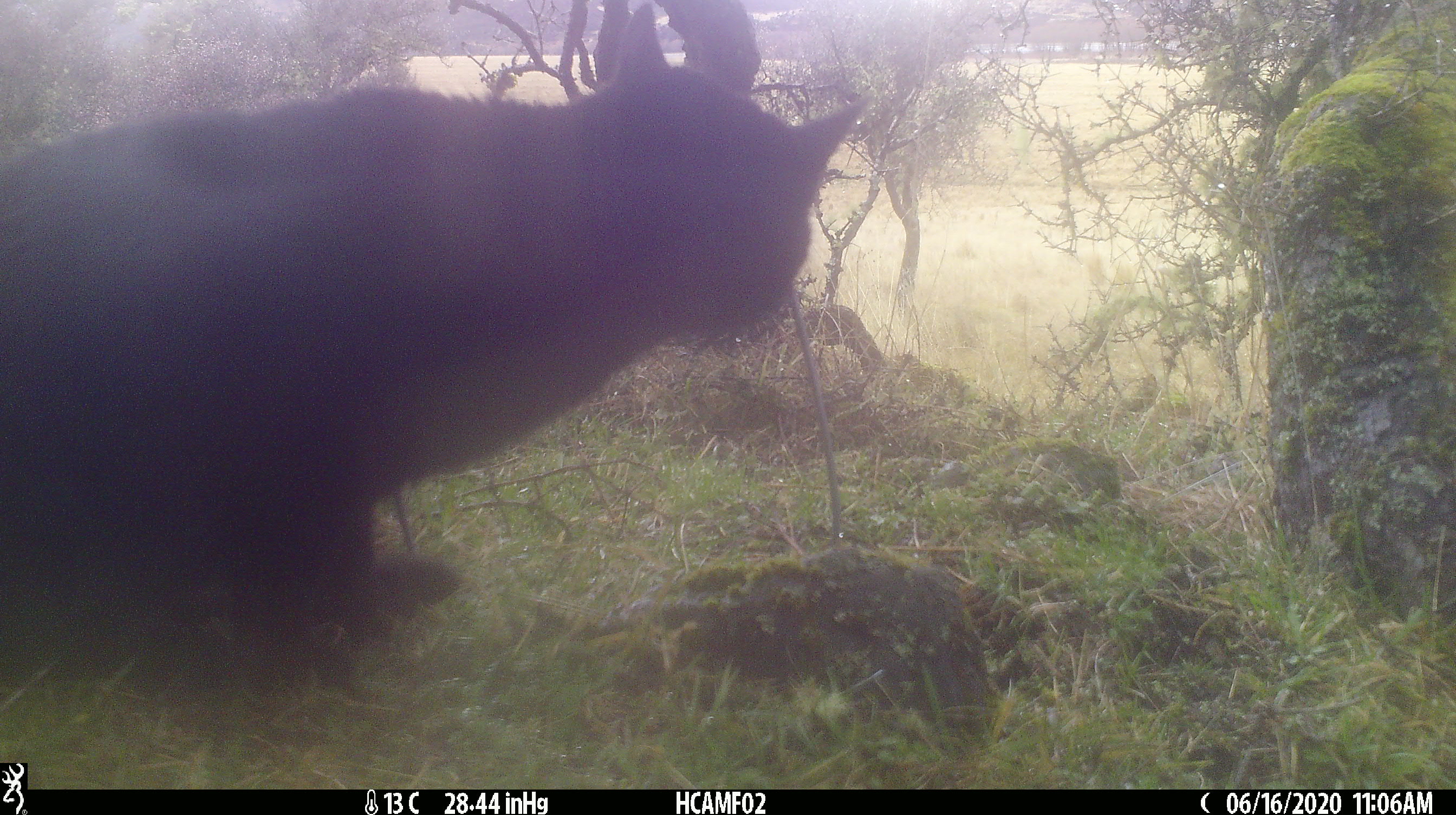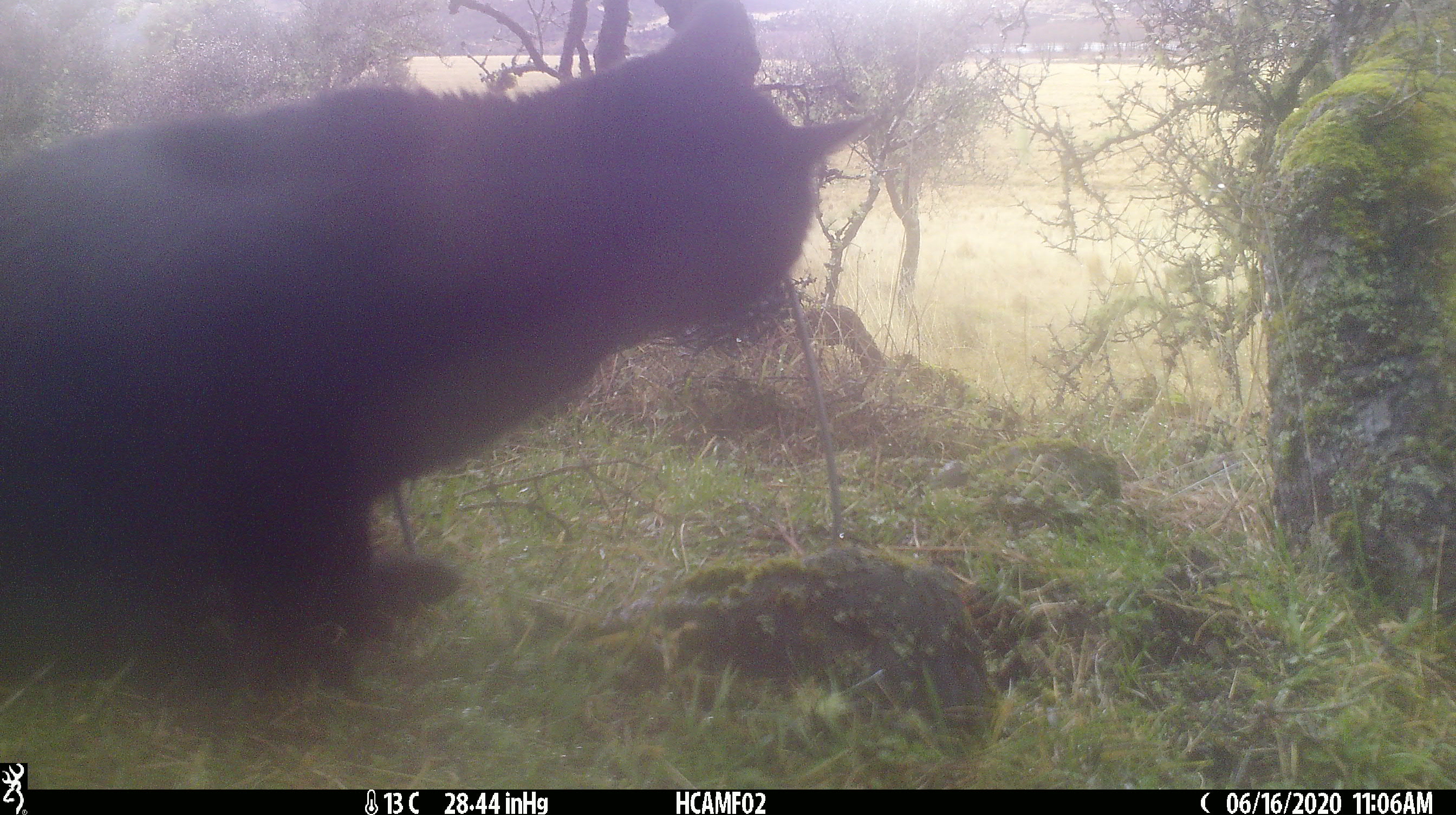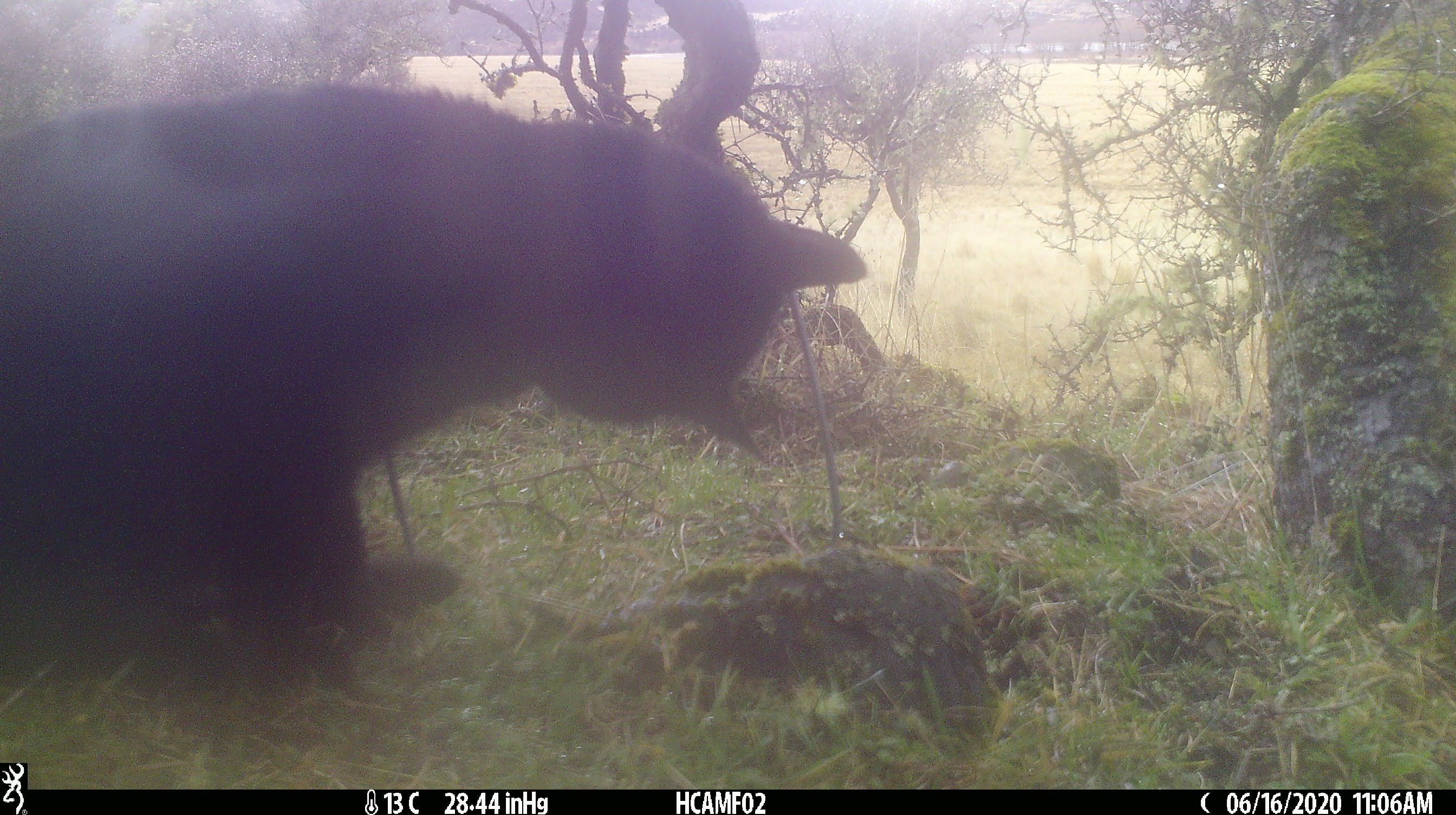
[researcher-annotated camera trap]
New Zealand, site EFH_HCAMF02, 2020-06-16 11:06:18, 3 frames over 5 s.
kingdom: Animalia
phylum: Chordata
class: Mammalia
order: Carnivora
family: Felidae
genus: Felis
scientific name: Felis catus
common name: domestic cat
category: cat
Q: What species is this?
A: Cat (domestic cat) (Felis catus).